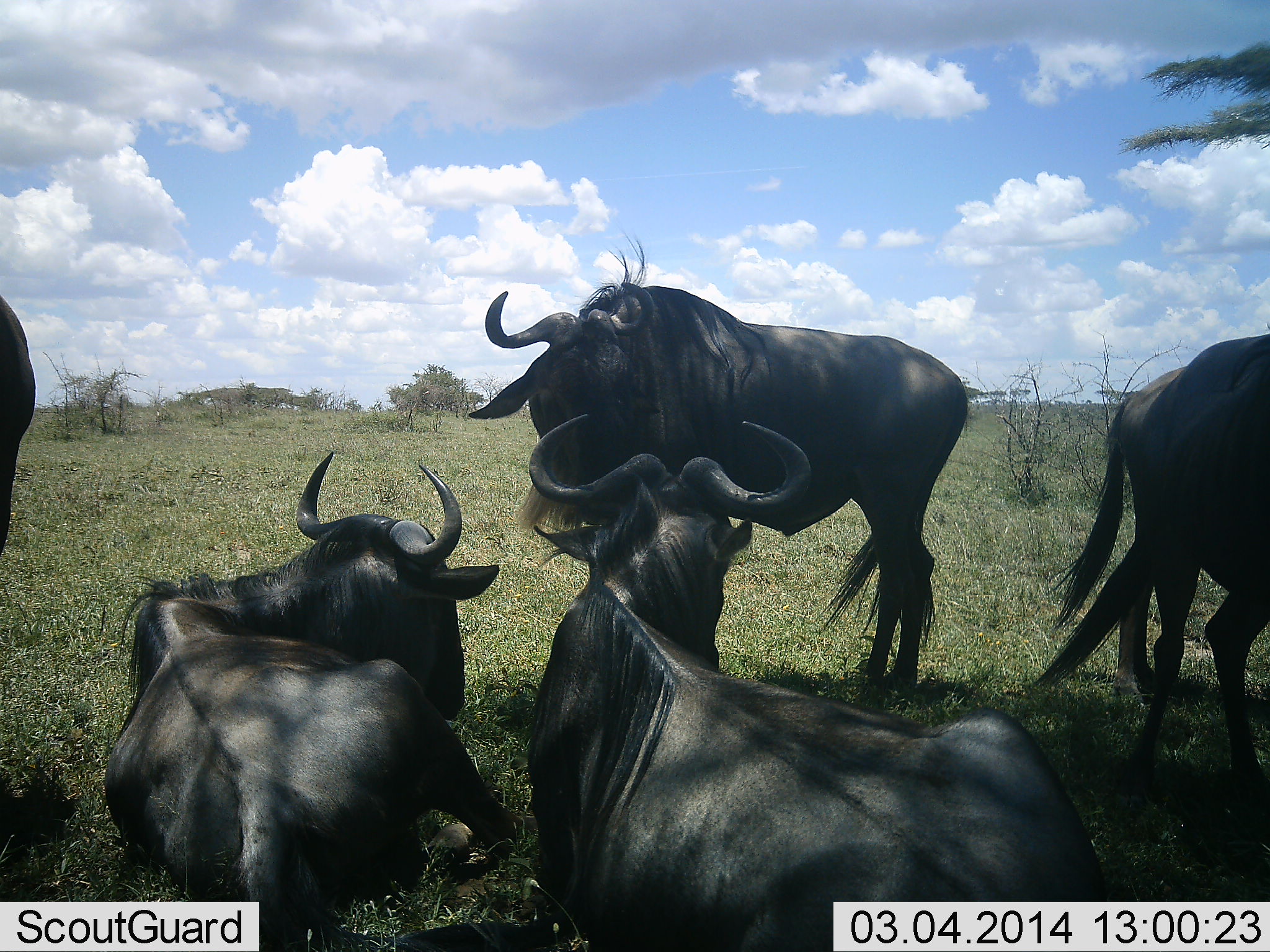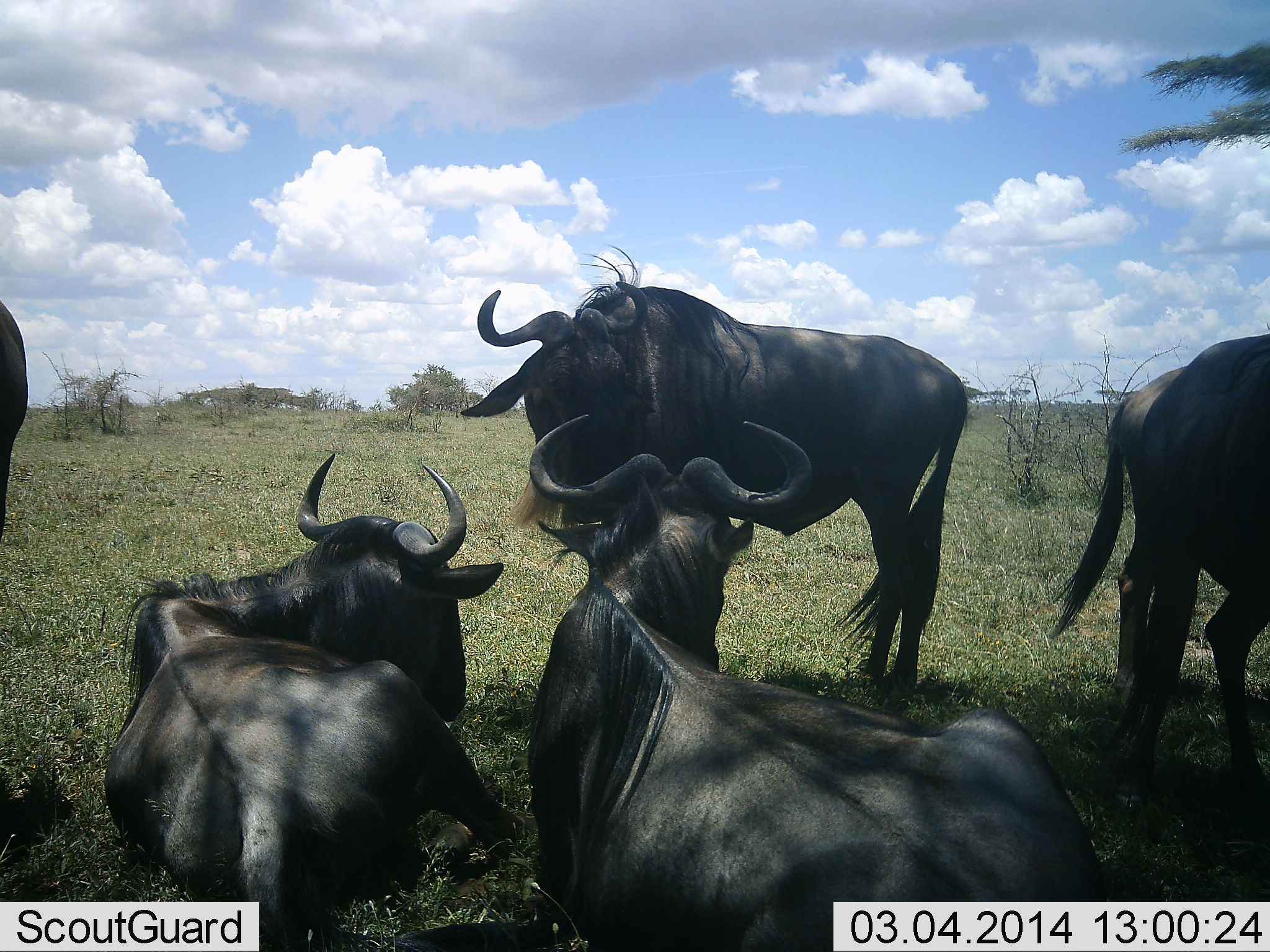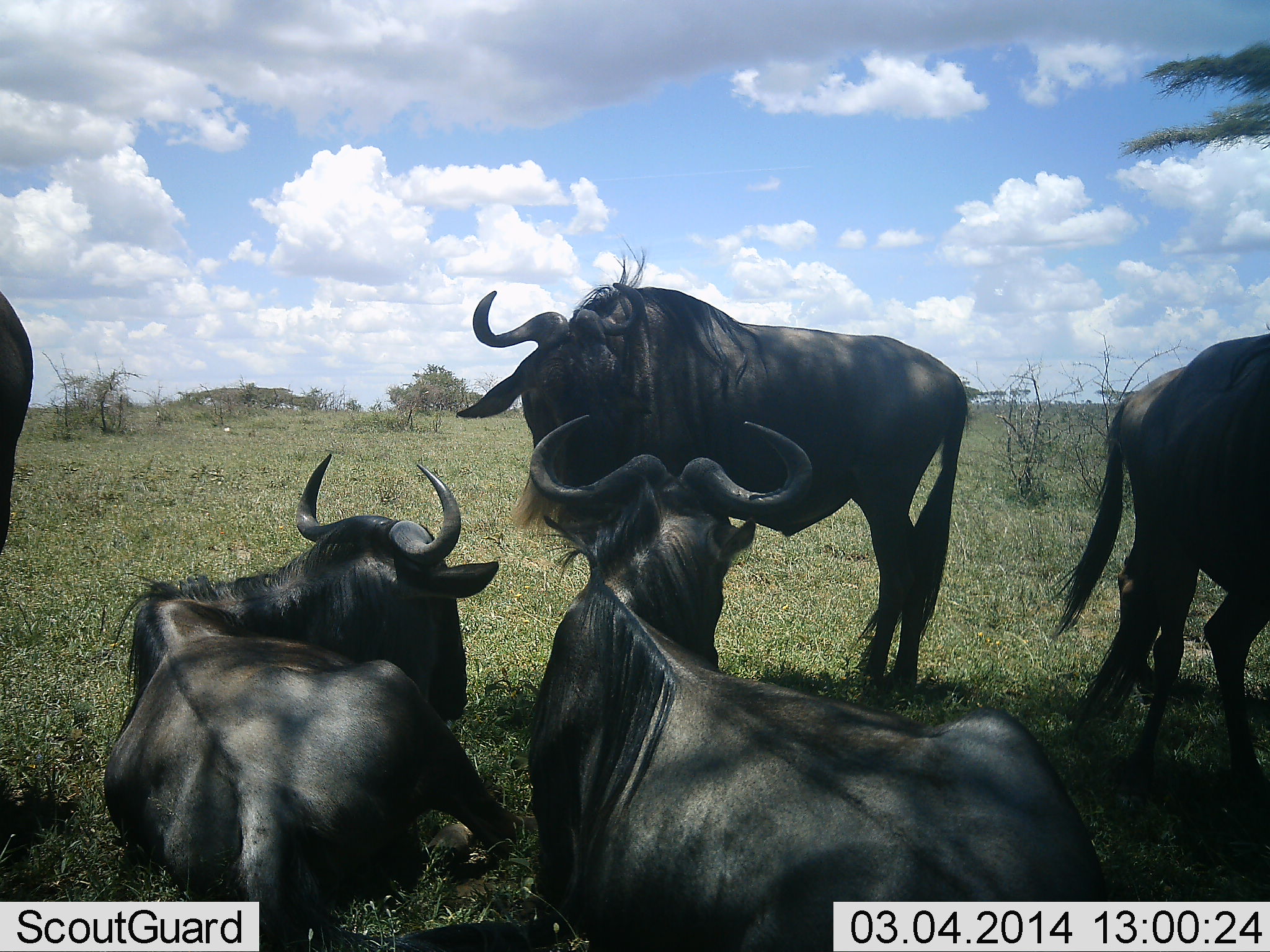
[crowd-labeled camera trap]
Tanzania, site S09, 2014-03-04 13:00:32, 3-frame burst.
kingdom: Animalia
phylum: Chordata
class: Mammalia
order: Artiodactyla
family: Bovidae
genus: Connochaetes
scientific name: Connochaetes taurinus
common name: blue wildebeest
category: wildebeest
Wildebeest (blue wildebeest) (Connochaetes taurinus), count 5. Behavior (volunteer vote fractions): standing 90%, resting 100%, moving 0%, interacting 20%. Young present (vote fraction): 0%. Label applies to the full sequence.